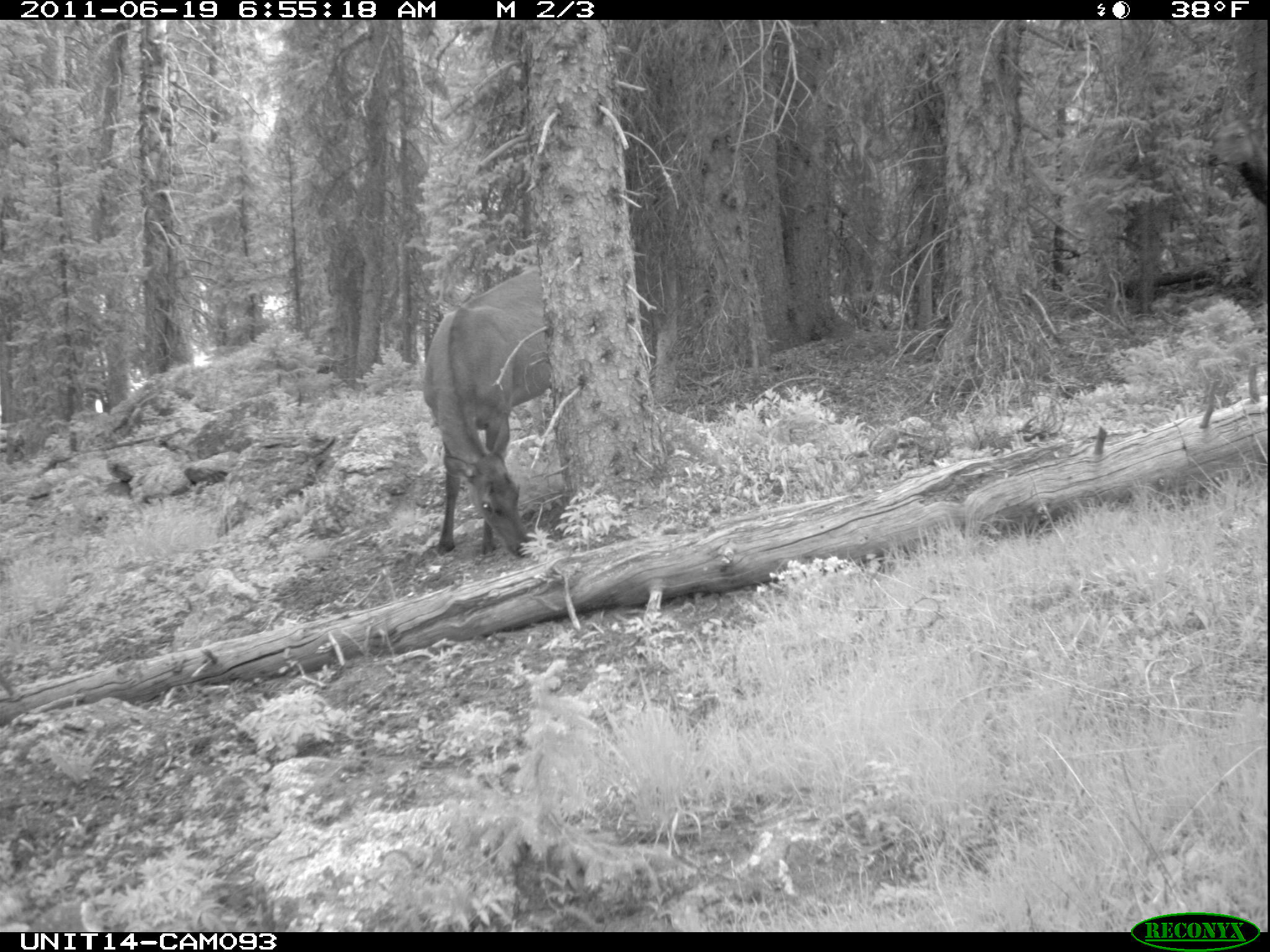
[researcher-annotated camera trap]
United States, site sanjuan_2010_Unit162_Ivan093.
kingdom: Animalia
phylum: Chordata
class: Mammalia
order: Artiodactyla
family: Cervidae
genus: Cervus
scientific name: Cervus elaphus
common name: red deer